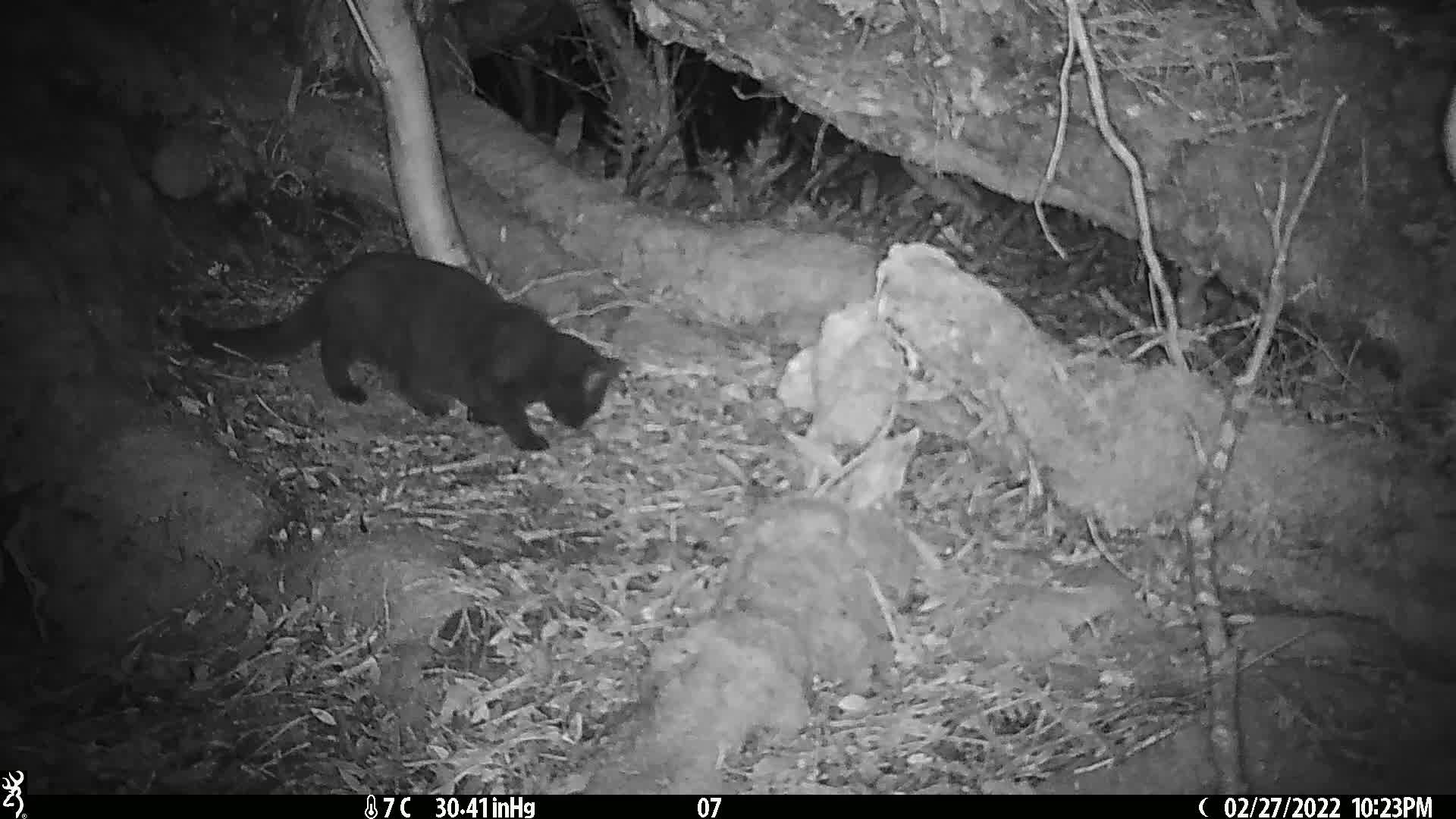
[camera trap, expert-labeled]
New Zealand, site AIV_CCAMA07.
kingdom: Animalia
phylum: Chordata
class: Mammalia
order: Carnivora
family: Felidae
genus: Felis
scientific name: Felis catus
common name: domestic cat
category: cat